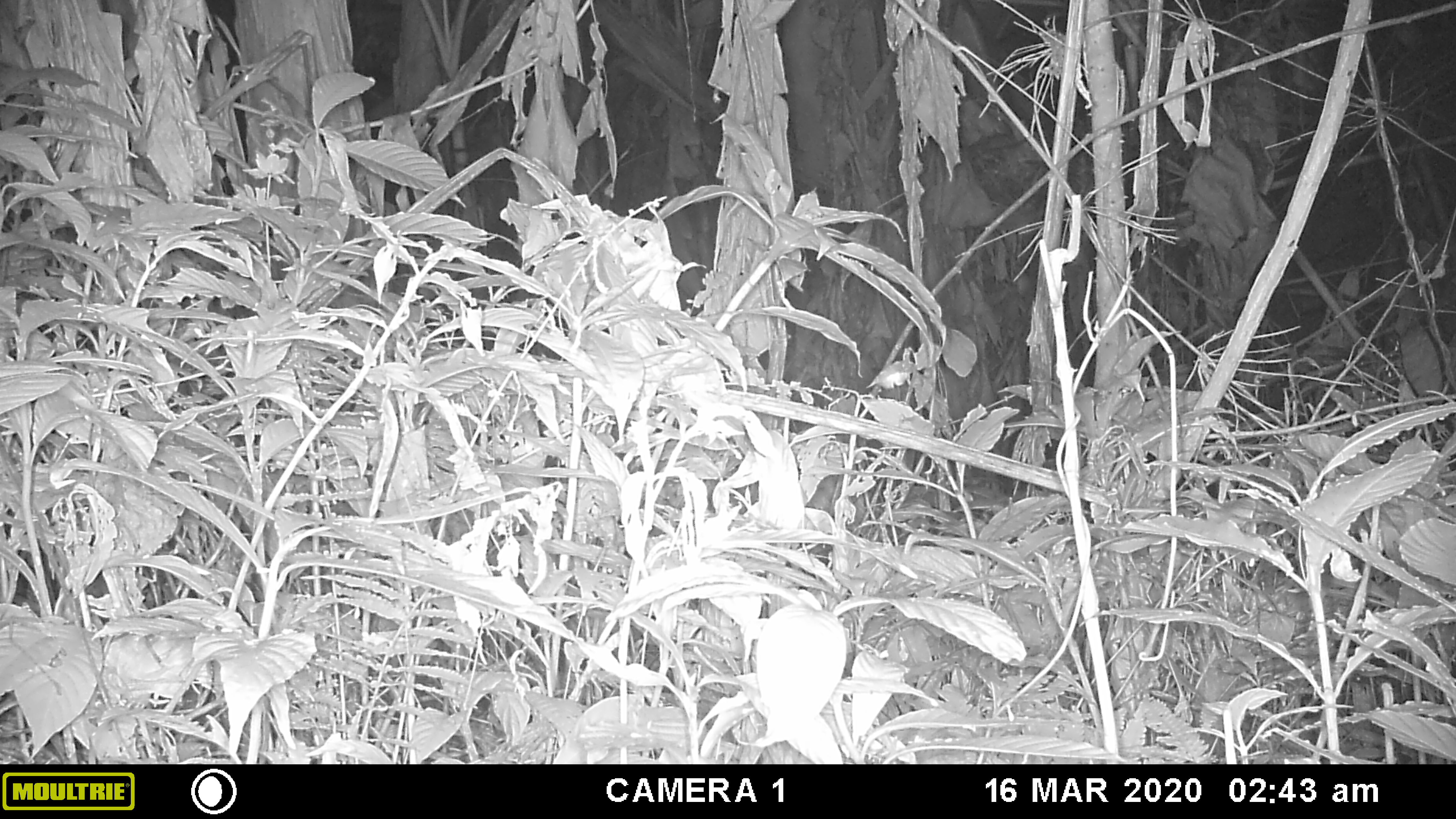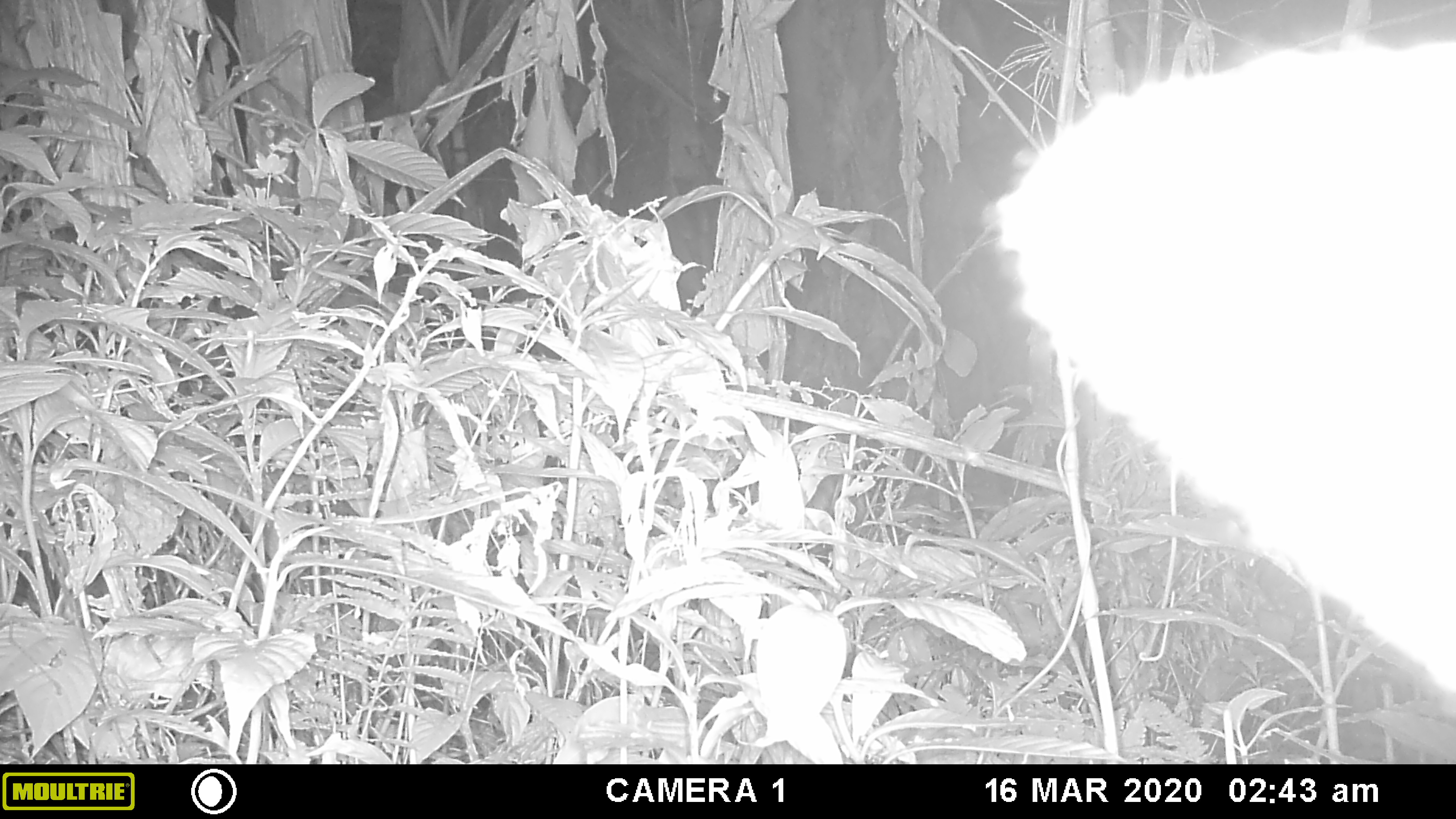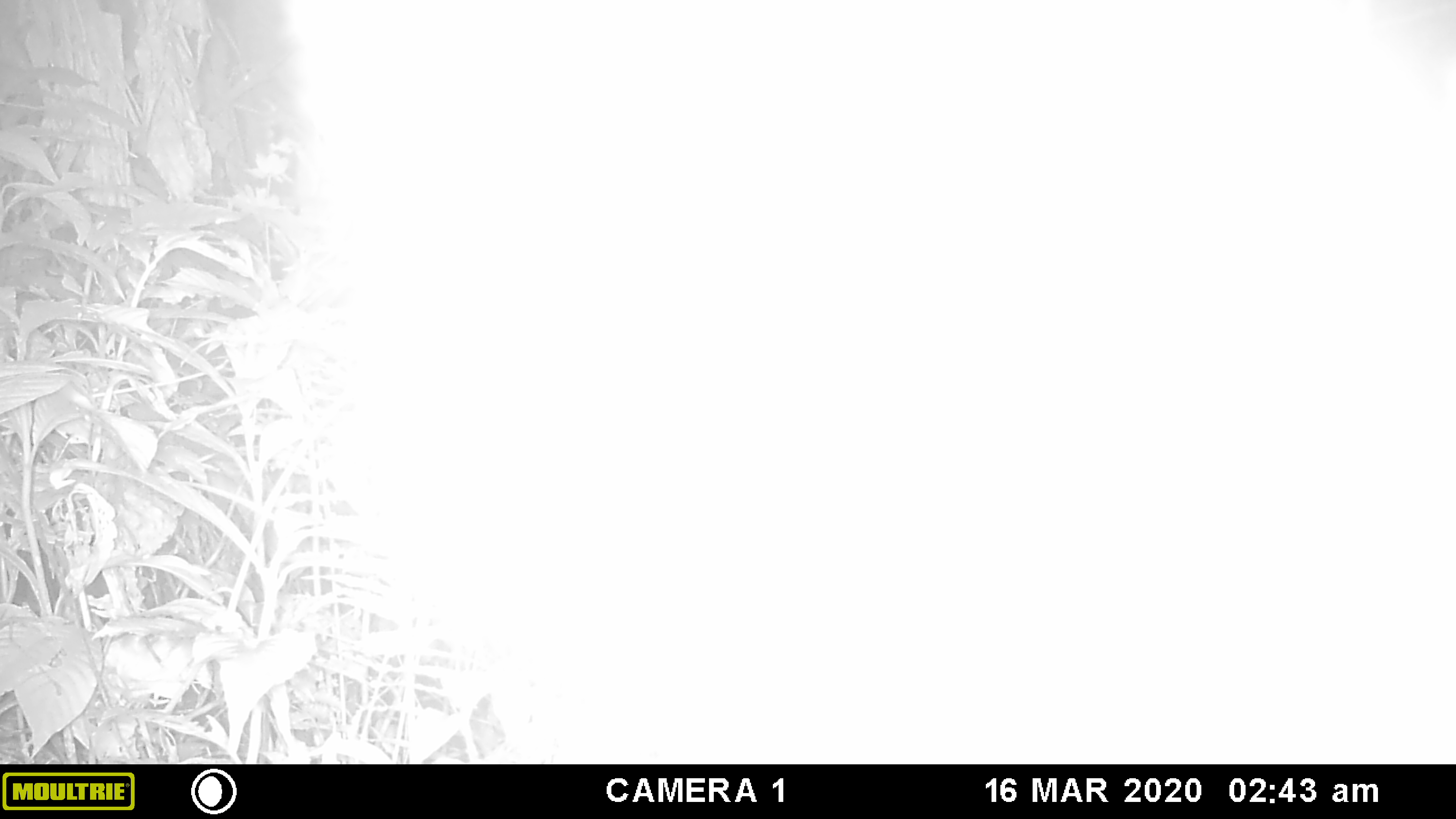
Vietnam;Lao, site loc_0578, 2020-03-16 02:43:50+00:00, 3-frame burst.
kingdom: Animalia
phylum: Chordata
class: Mammalia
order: Artiodactyla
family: Bovidae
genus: Capricornis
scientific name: Capricornis sumatraensis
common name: chinese serow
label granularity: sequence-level